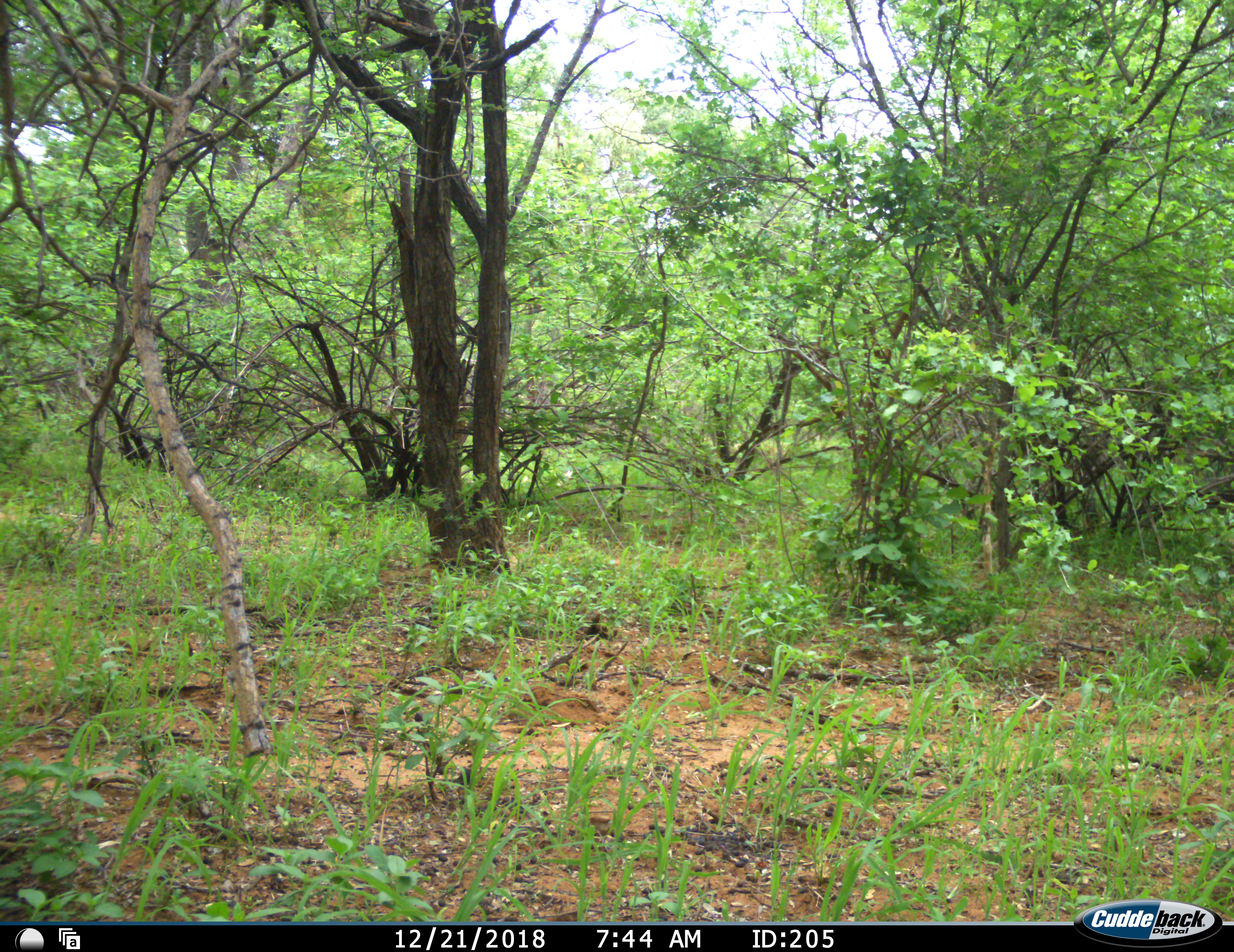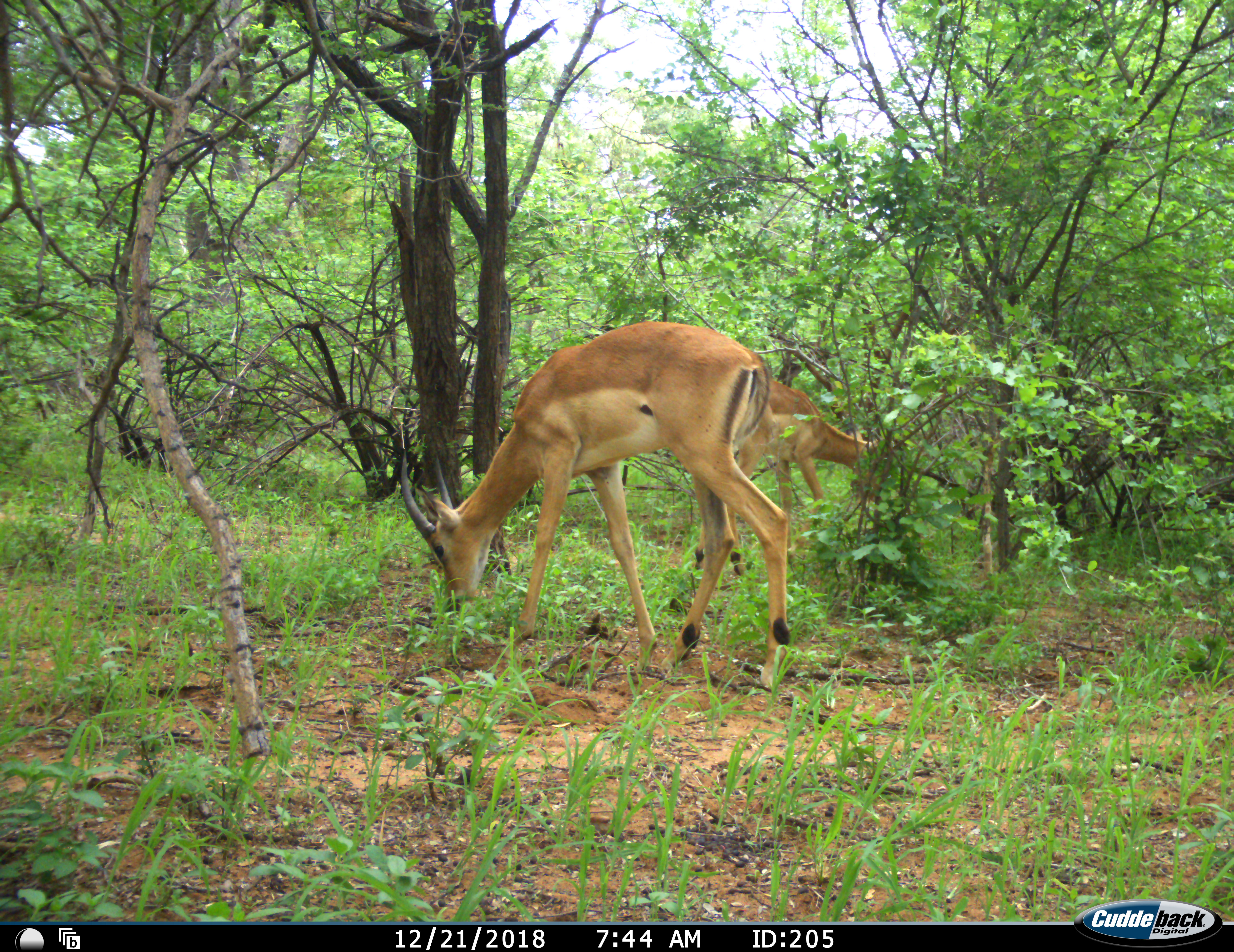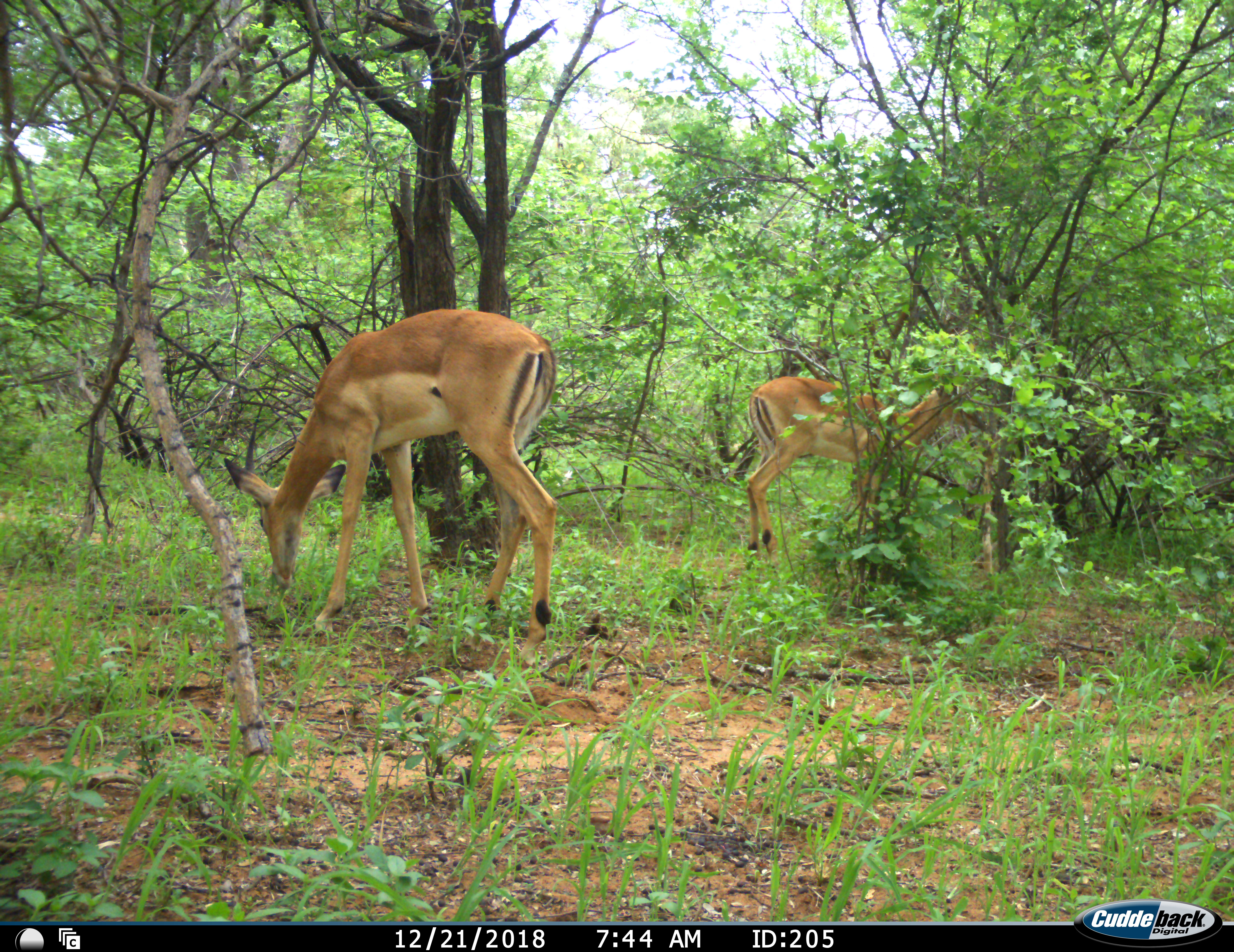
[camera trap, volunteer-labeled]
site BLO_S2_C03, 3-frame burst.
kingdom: Animalia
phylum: Chordata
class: Mammalia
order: Artiodactyla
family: Bovidae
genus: Aepyceros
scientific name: Aepyceros melampus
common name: impala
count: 2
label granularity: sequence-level